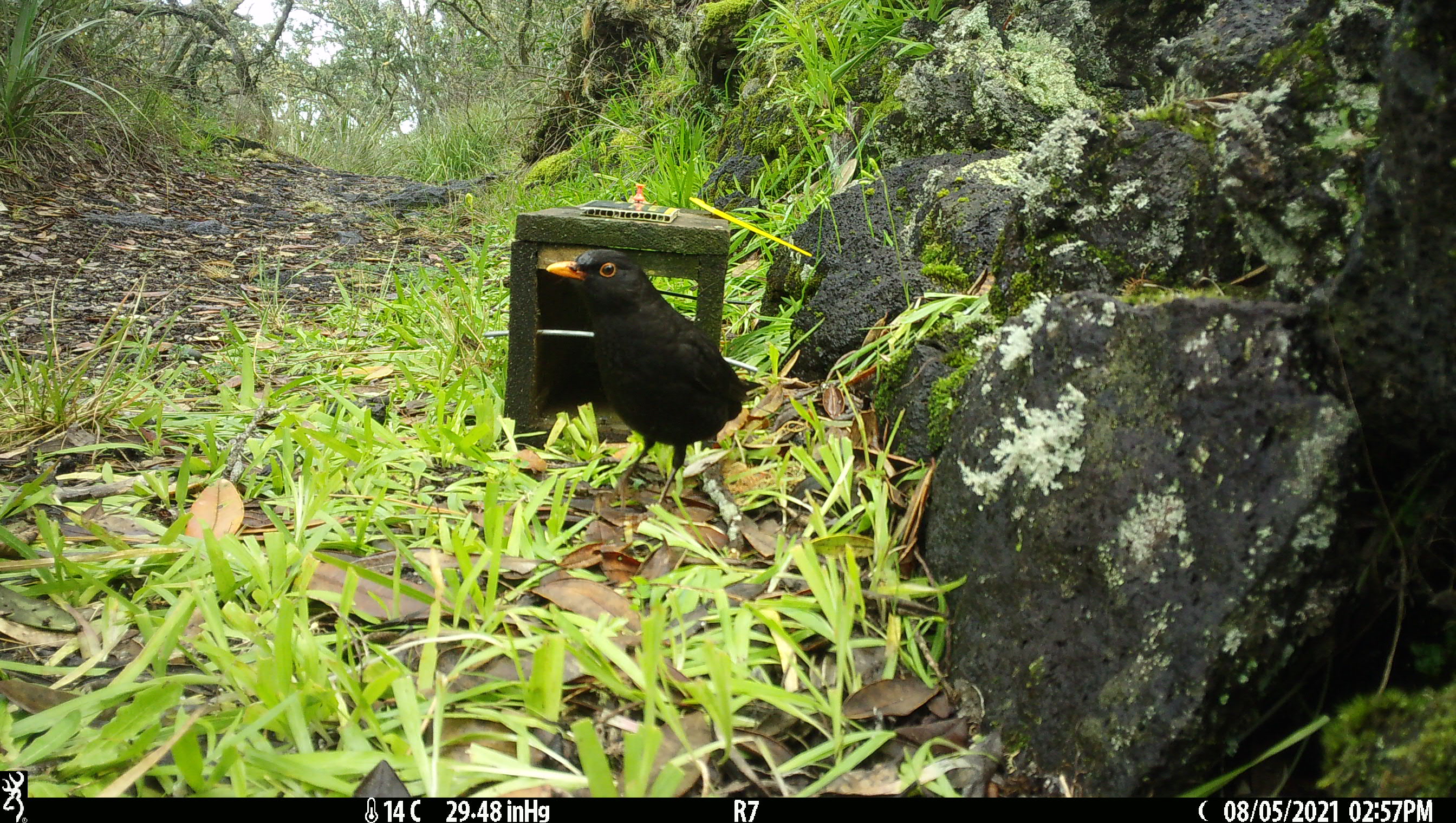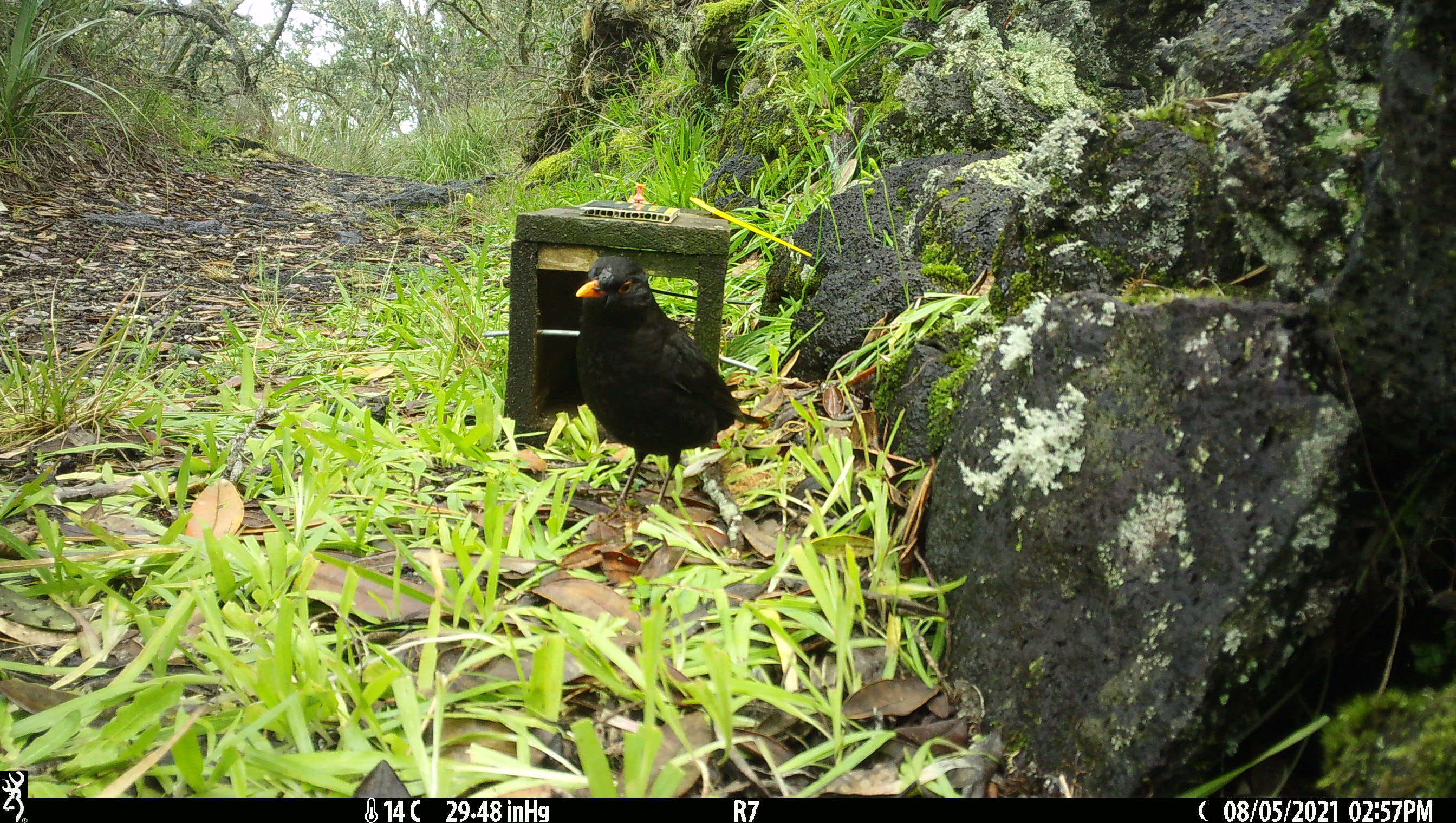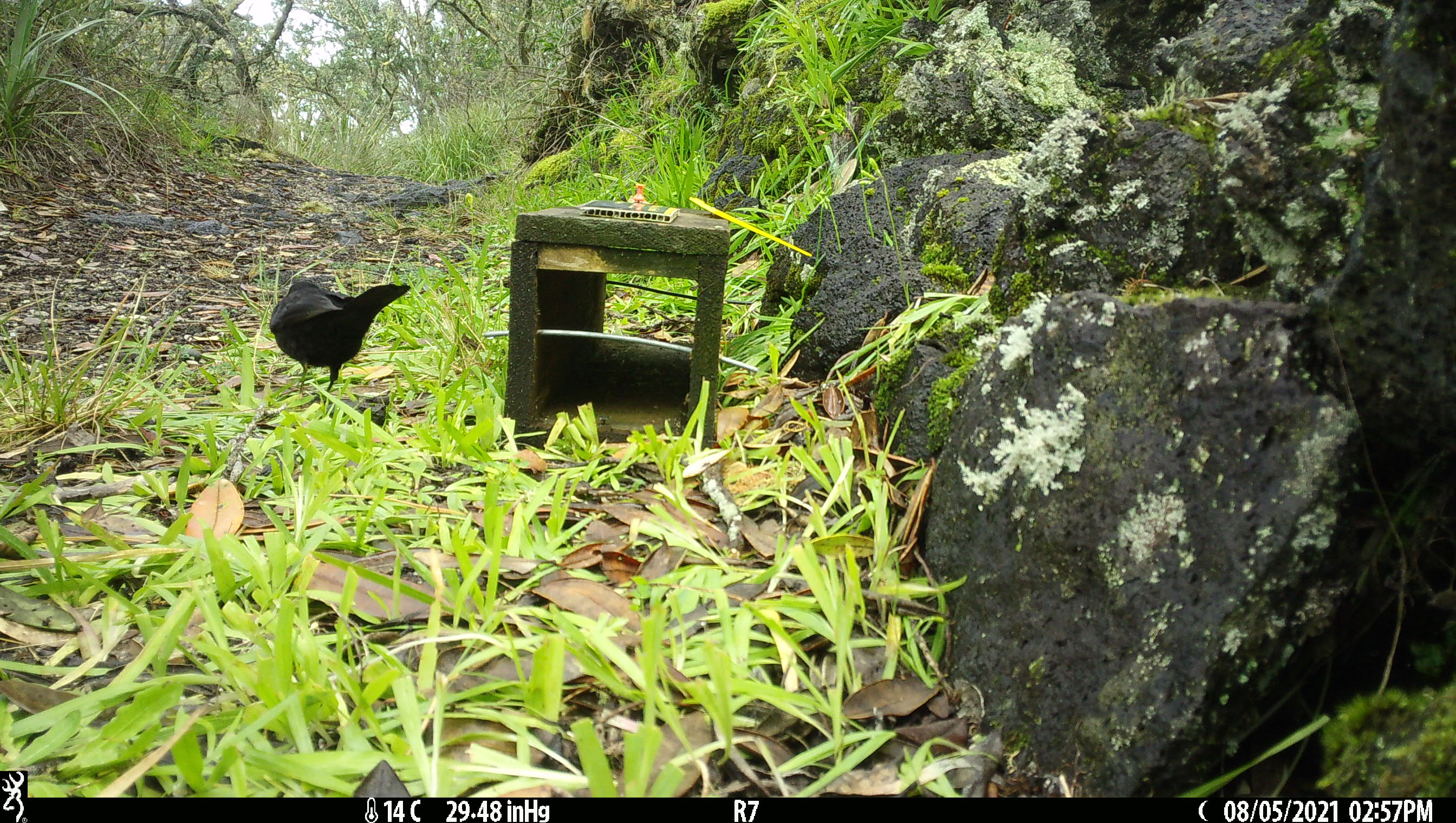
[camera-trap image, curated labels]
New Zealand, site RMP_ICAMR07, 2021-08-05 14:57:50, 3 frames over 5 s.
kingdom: Animalia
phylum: Chordata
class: Aves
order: Passeriformes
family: Turdidae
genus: Turdus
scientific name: Turdus merula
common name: eurasian blackbird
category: blackbird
Blackbird (eurasian blackbird) (Turdus merula).